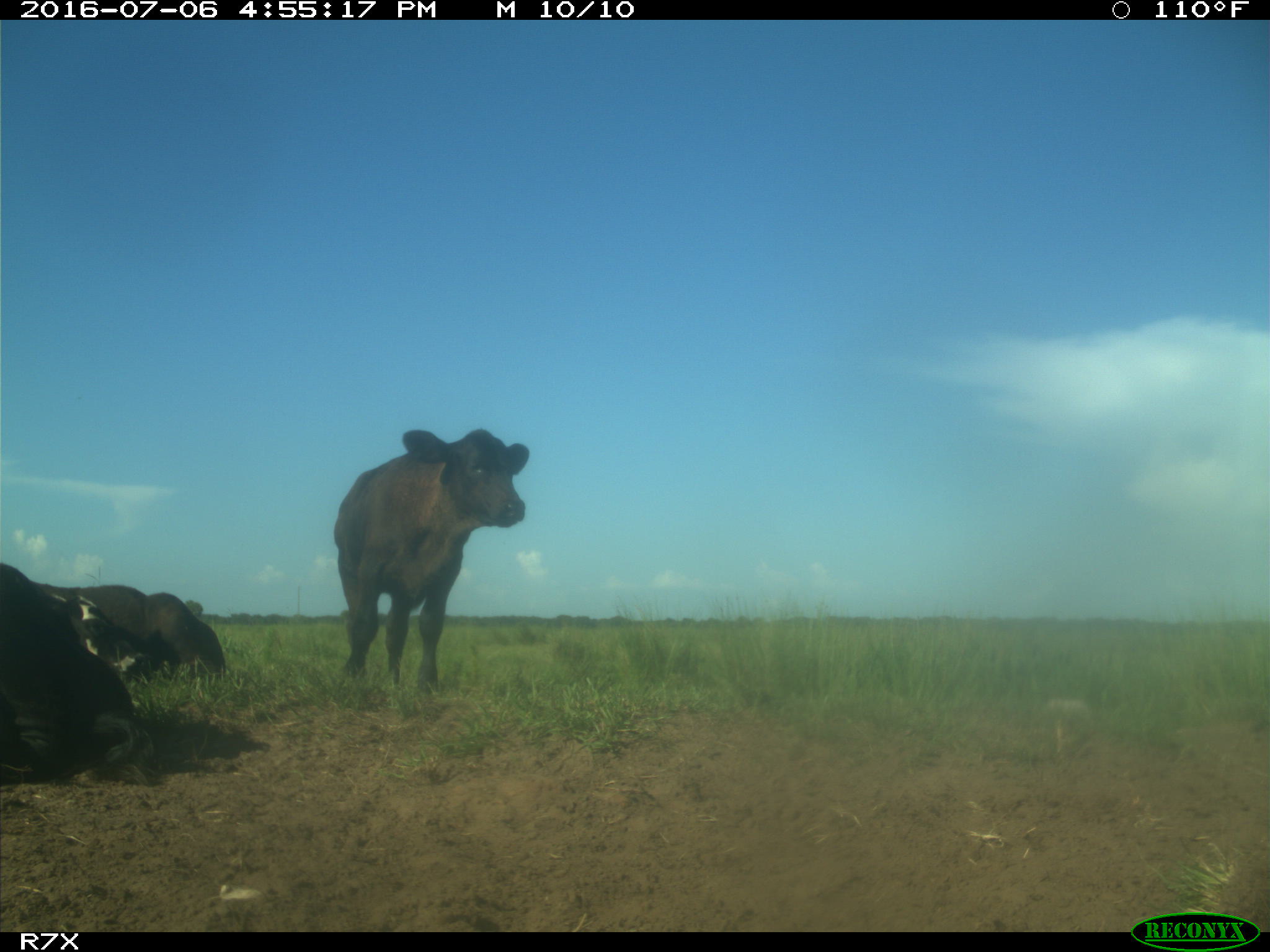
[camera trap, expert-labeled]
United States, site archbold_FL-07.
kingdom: Animalia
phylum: Chordata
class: Mammalia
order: Artiodactyla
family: Bovidae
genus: Bos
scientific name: Bos taurus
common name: domestic cow